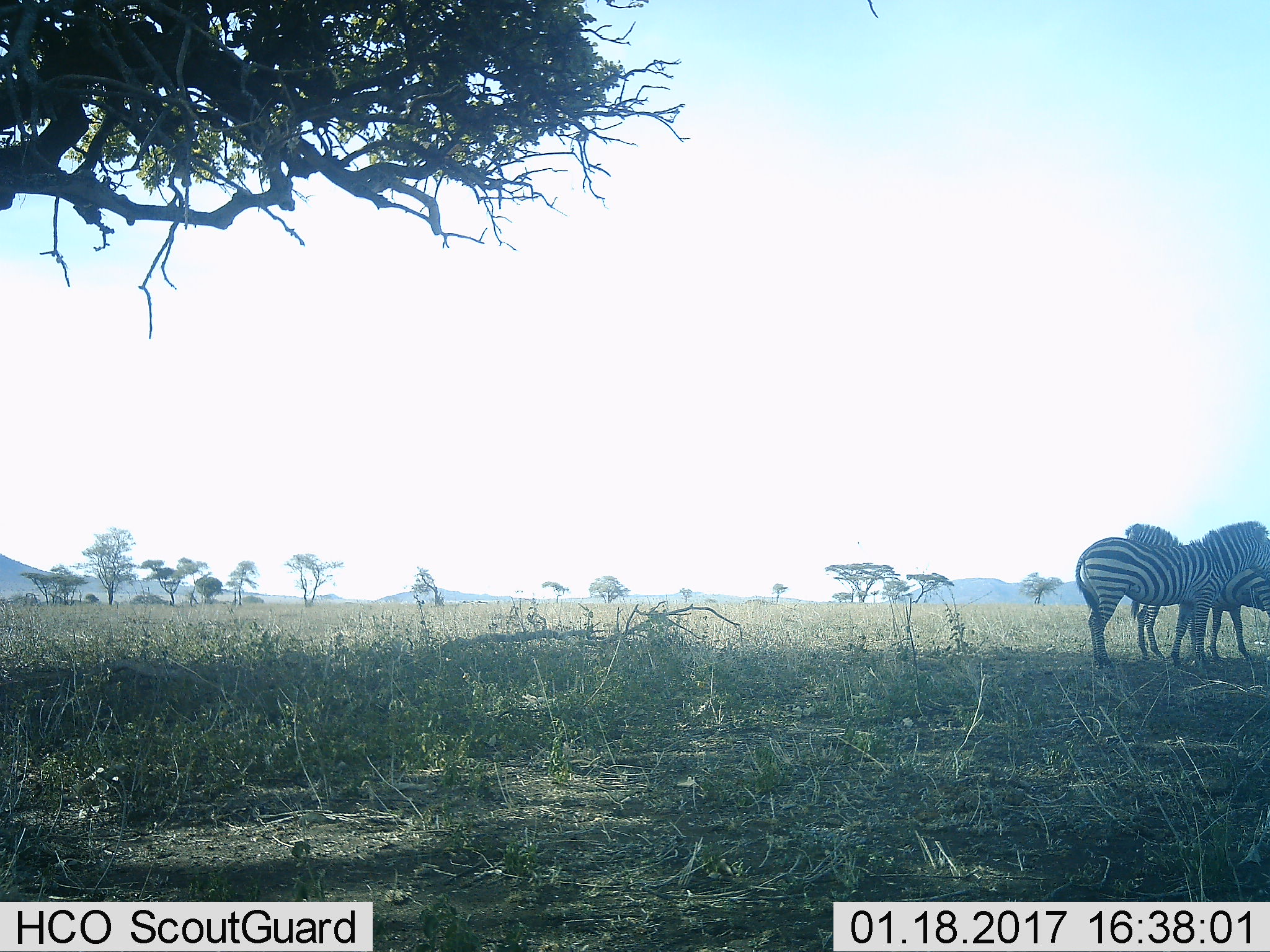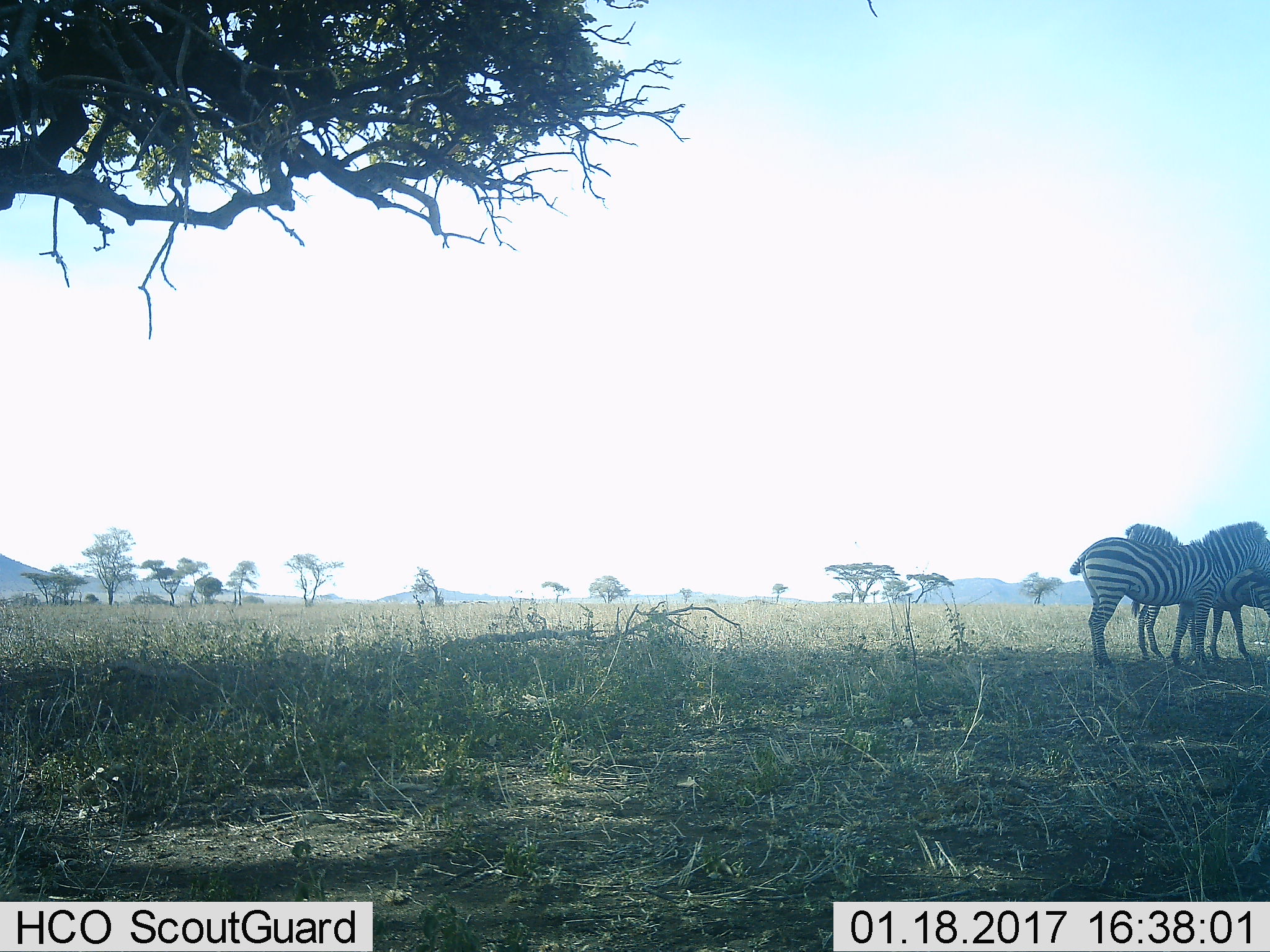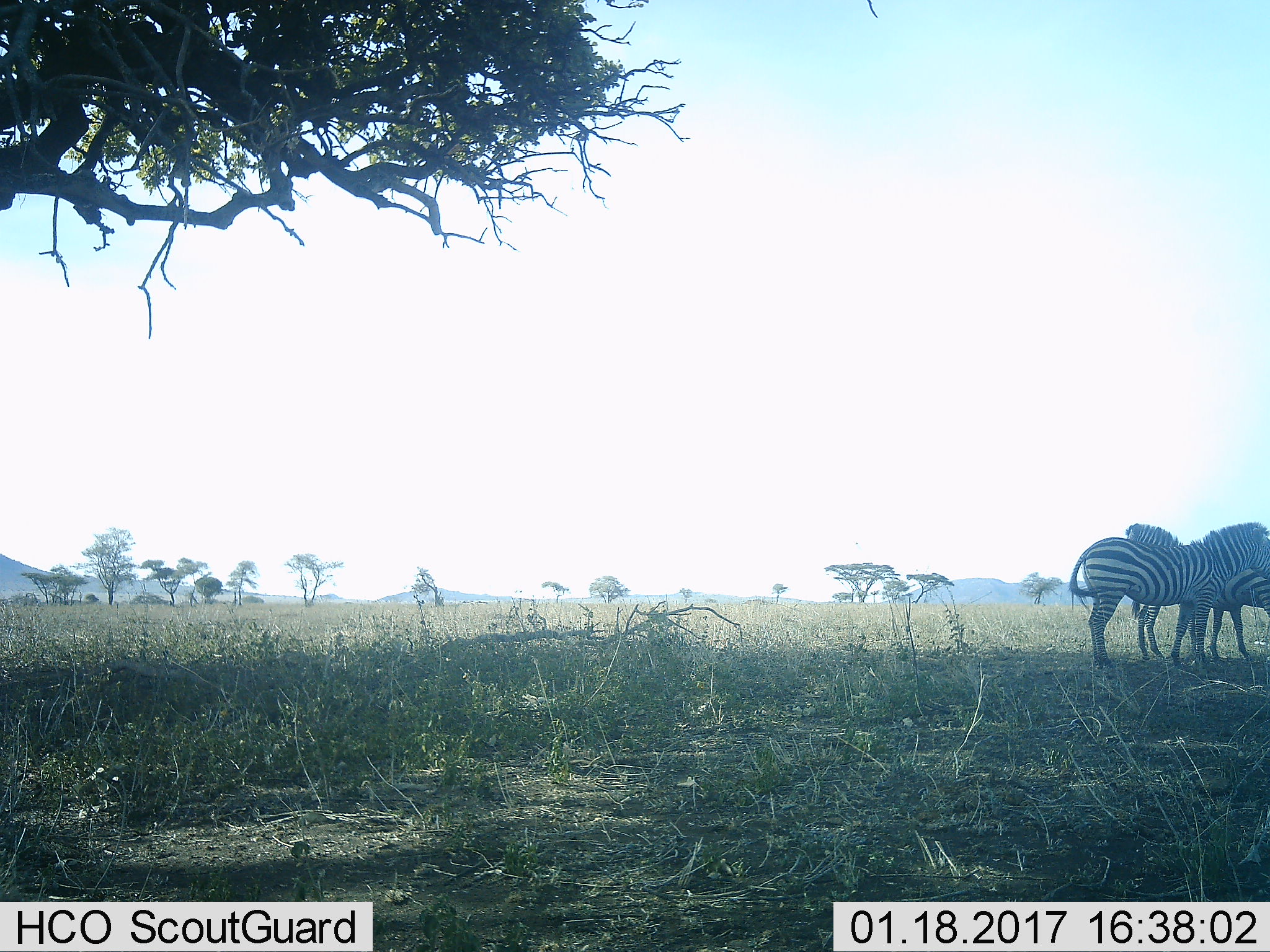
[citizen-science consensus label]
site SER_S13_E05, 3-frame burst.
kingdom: Animalia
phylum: Chordata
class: Mammalia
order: Perissodactyla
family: Equidae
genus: Equus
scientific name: Equus quagga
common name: plains zebra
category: zebraplains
Zebraplains (plains zebra) (Equus quagga), count 2. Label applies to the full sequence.